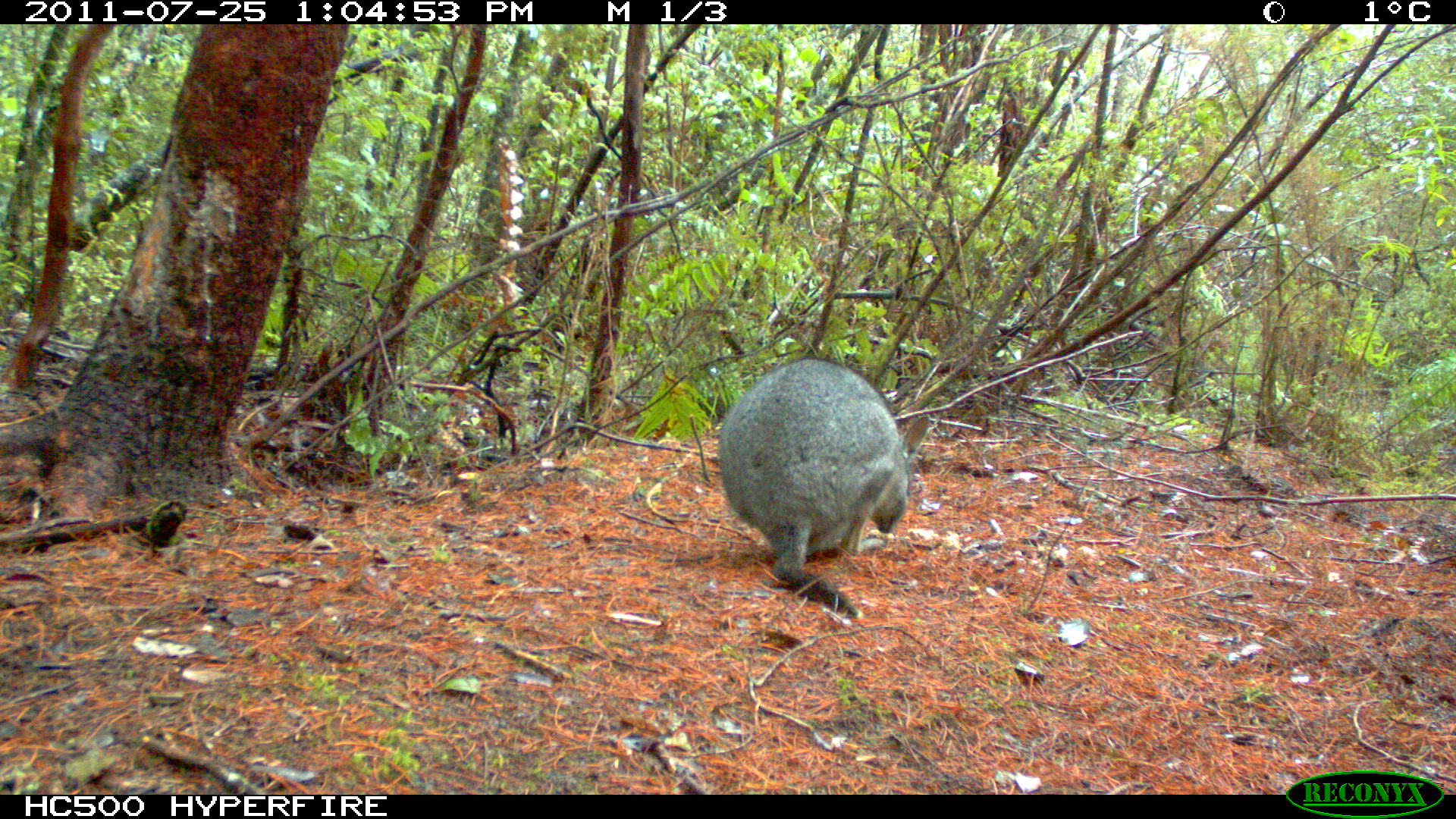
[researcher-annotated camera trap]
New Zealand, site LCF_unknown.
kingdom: Animalia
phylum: Chordata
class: Mammalia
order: Diprotodontia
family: Macropodidae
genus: Notamacropus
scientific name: Notamacropus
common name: wallaby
Wallaby (Notamacropus).